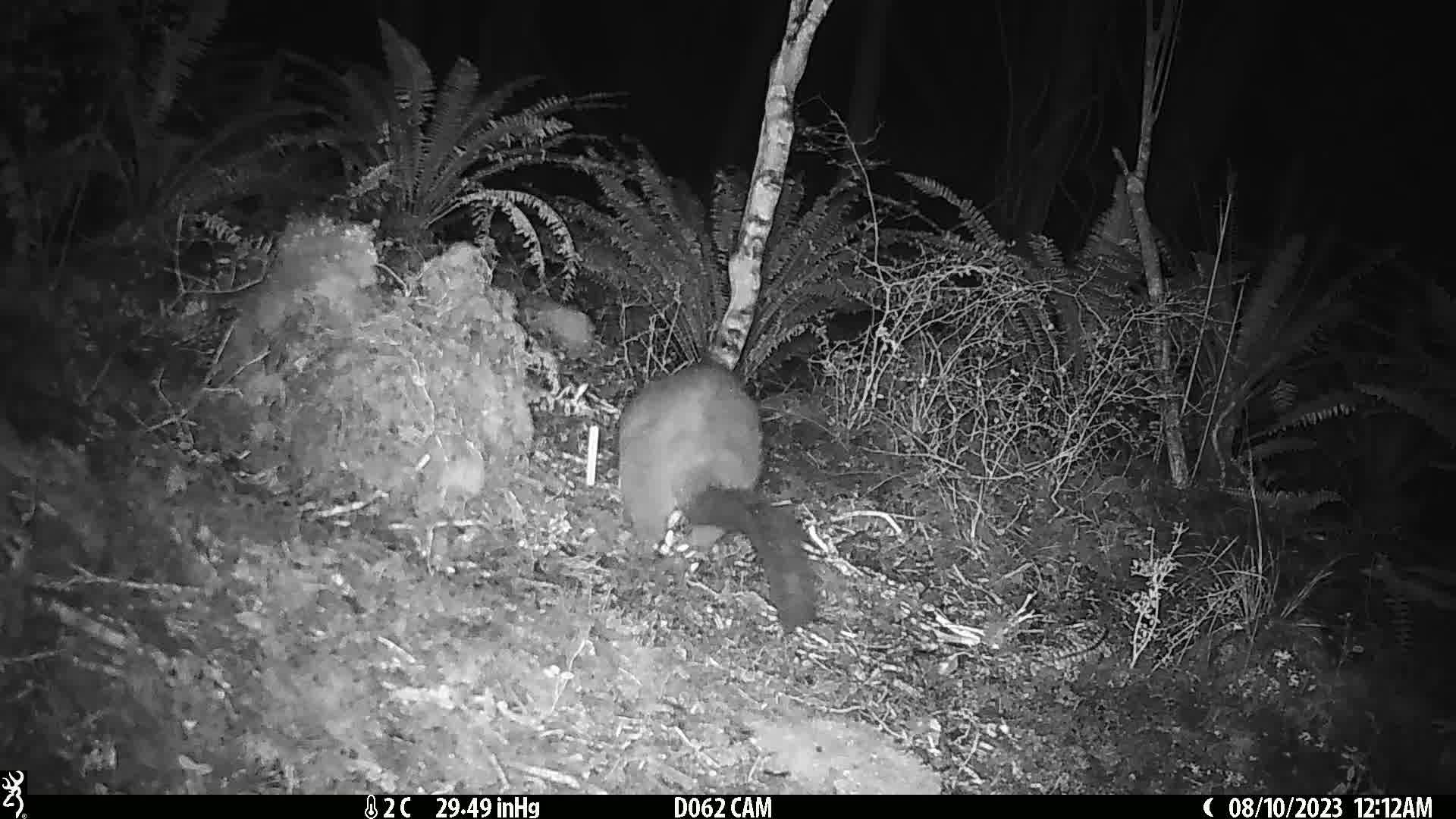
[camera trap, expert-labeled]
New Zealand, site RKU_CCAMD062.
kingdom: Animalia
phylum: Chordata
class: Mammalia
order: Diprotodontia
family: Phalangeridae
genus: Trichosurus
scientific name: Trichosurus vulpecula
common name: common brushtail possum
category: possum